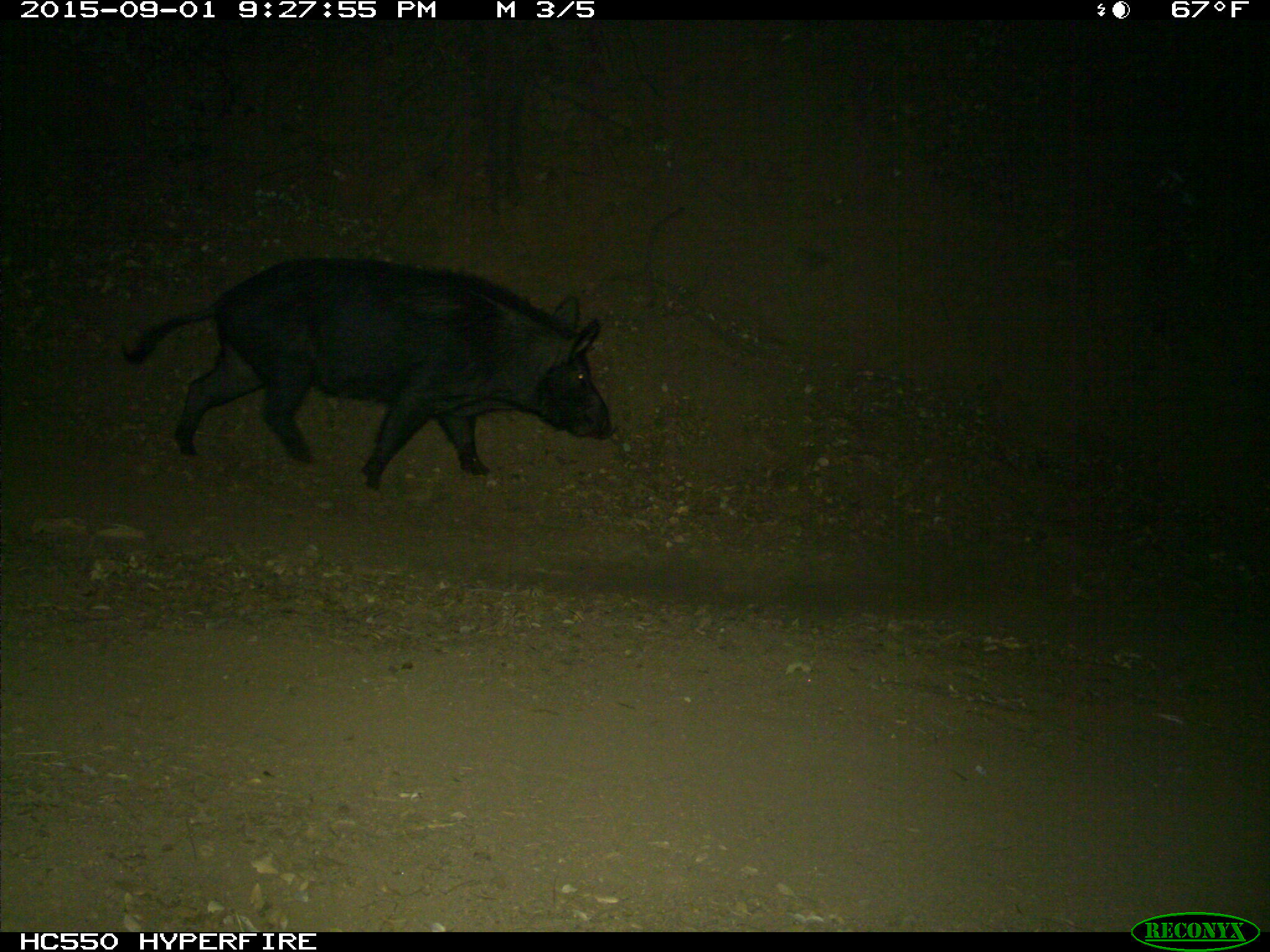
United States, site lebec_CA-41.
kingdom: Animalia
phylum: Chordata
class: Mammalia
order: Artiodactyla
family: Suidae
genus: Sus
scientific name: Sus scrofa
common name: wild boar